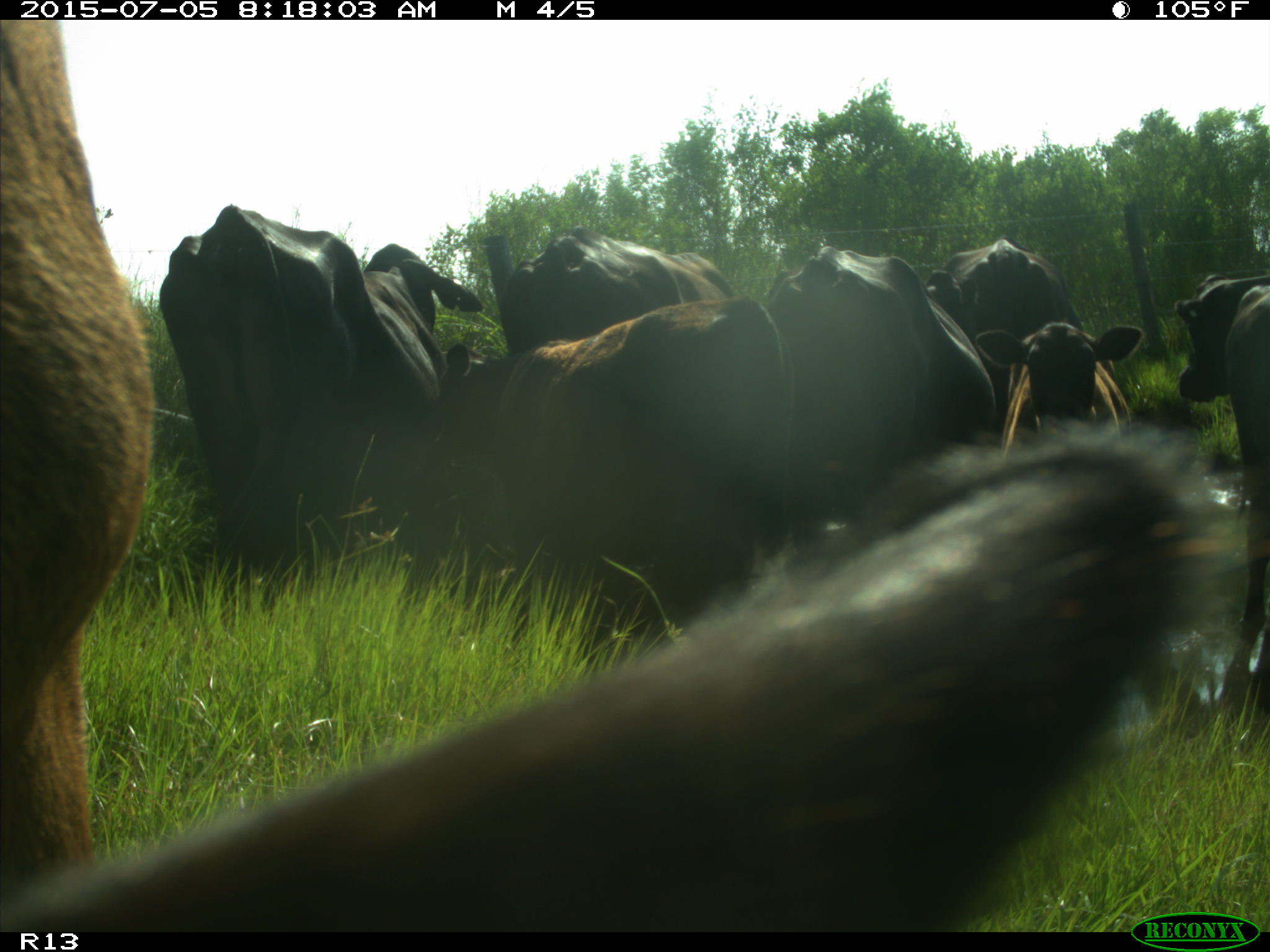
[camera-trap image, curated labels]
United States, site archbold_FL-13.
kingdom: Animalia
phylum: Chordata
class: Mammalia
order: Artiodactyla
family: Bovidae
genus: Bos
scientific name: Bos taurus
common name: domestic cow